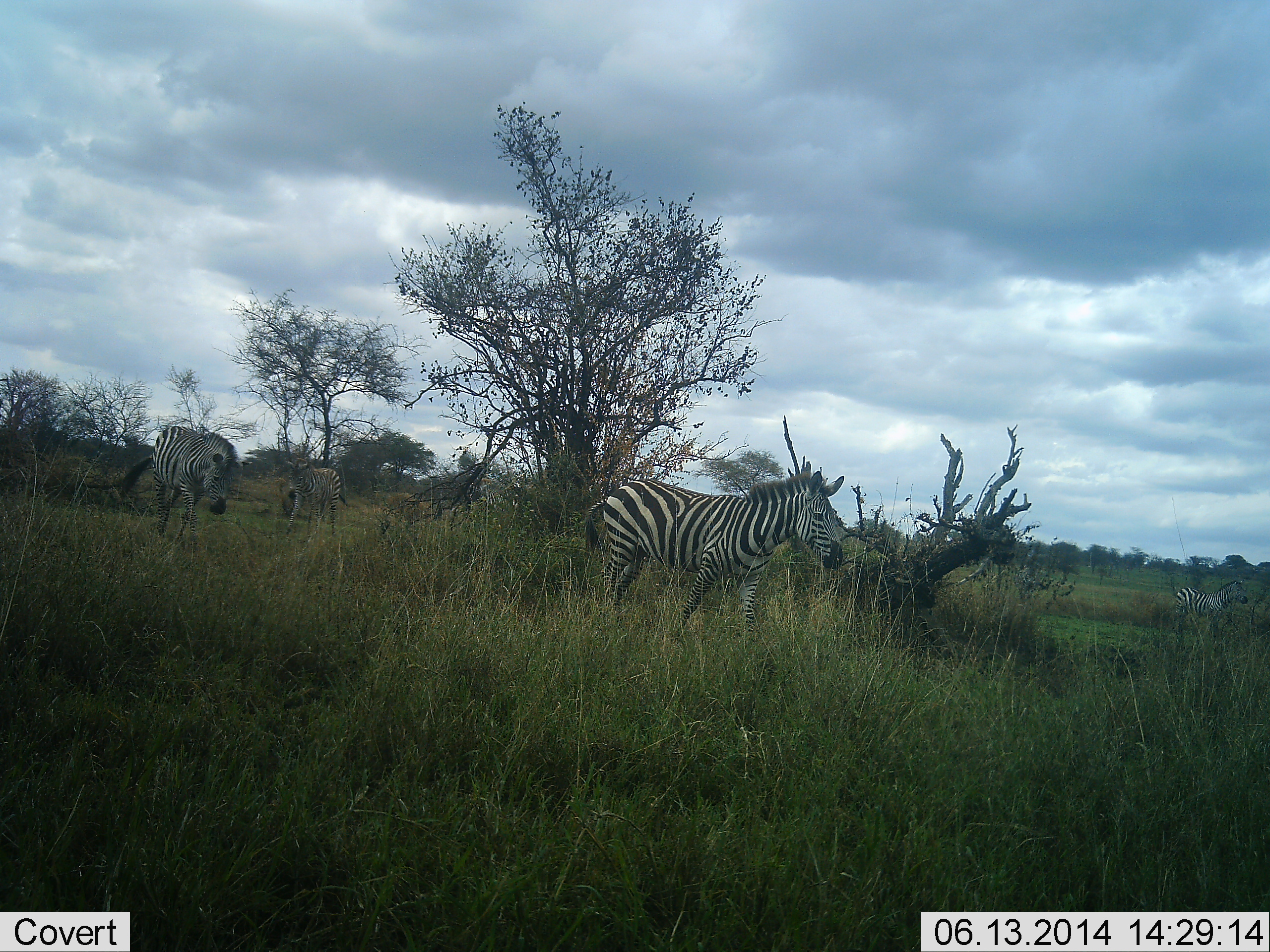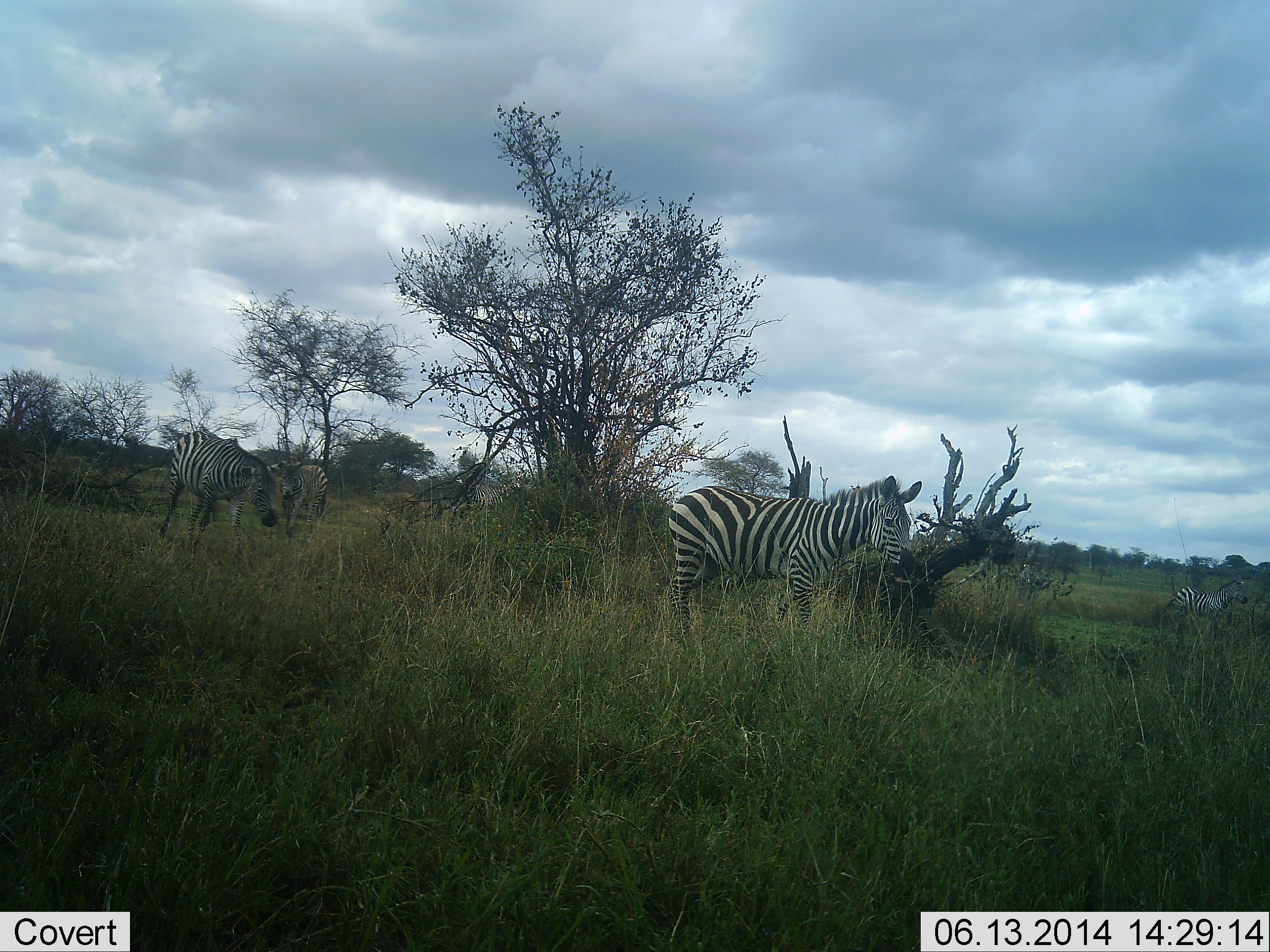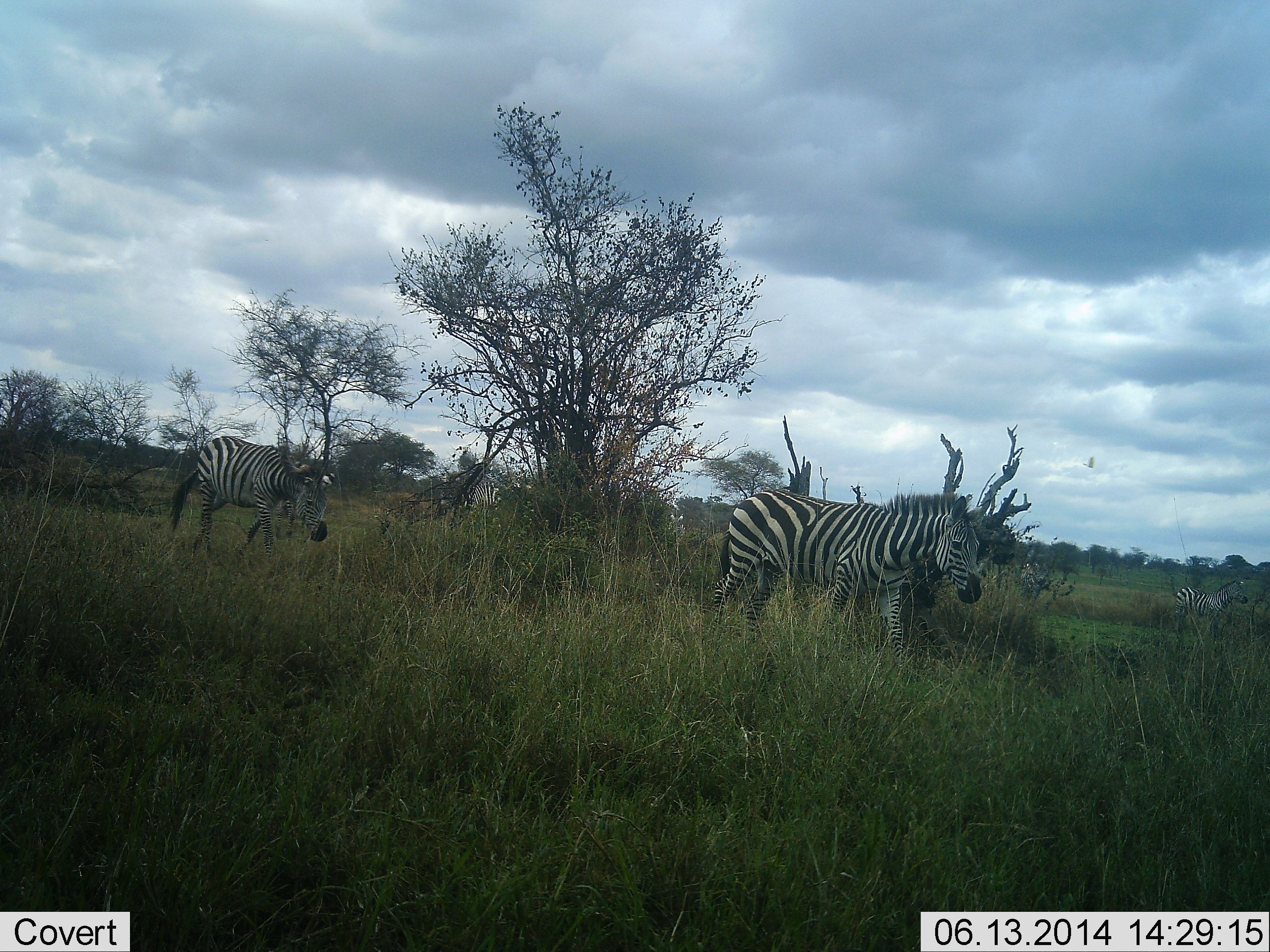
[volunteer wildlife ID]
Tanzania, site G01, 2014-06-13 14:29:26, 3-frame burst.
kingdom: Animalia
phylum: Chordata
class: Mammalia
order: Perissodactyla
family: Equidae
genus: Equus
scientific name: Equus quagga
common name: plains zebra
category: zebra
Zebra (plains zebra) (Equus quagga), count 6. Behavior (volunteer vote fractions): standing 64%, resting 0%, moving 73%, interacting 0%. Young present (vote fraction): 9%. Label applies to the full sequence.